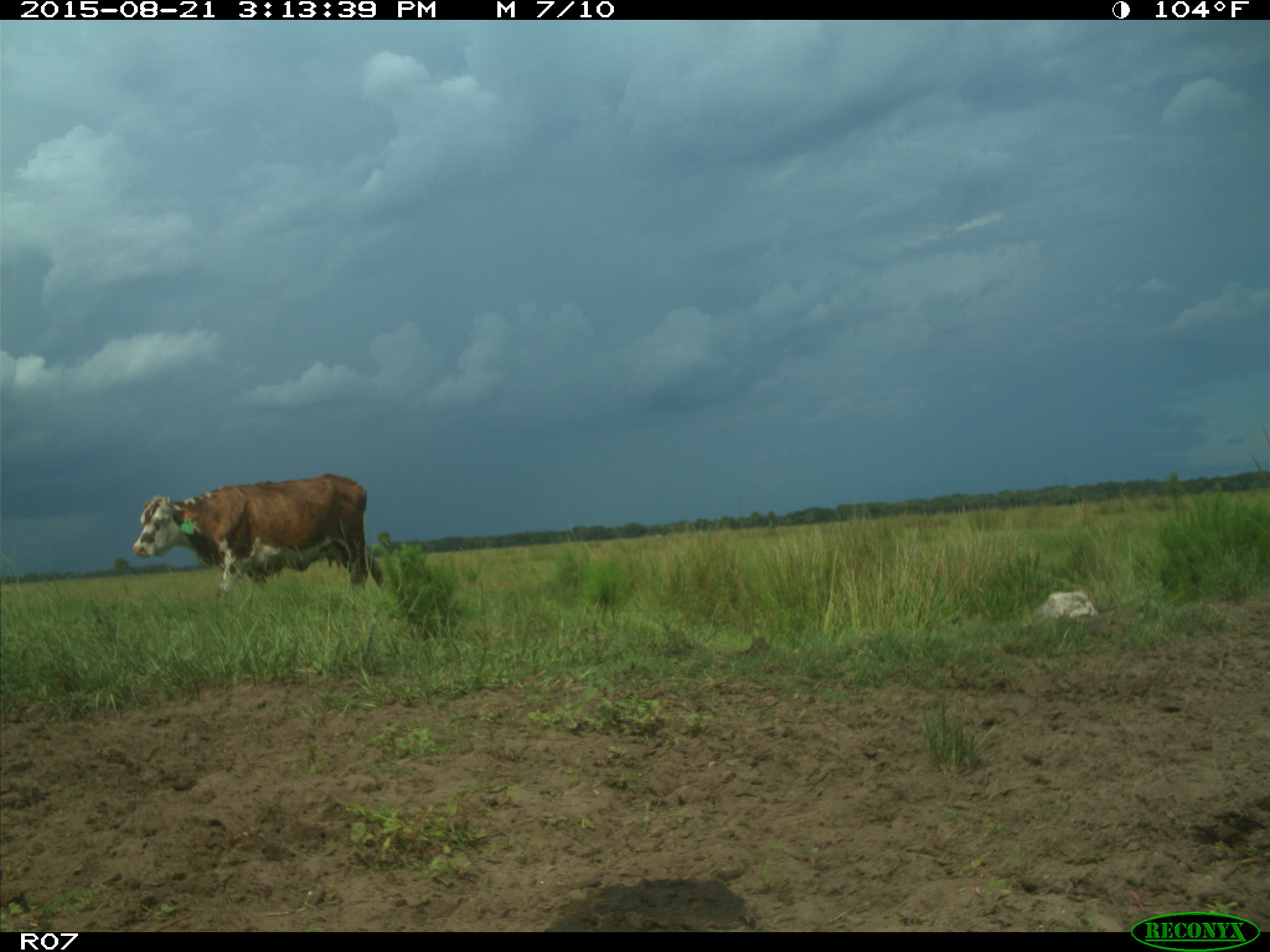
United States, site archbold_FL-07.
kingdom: Animalia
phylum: Chordata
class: Mammalia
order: Artiodactyla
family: Bovidae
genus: Bos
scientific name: Bos taurus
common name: domestic cow